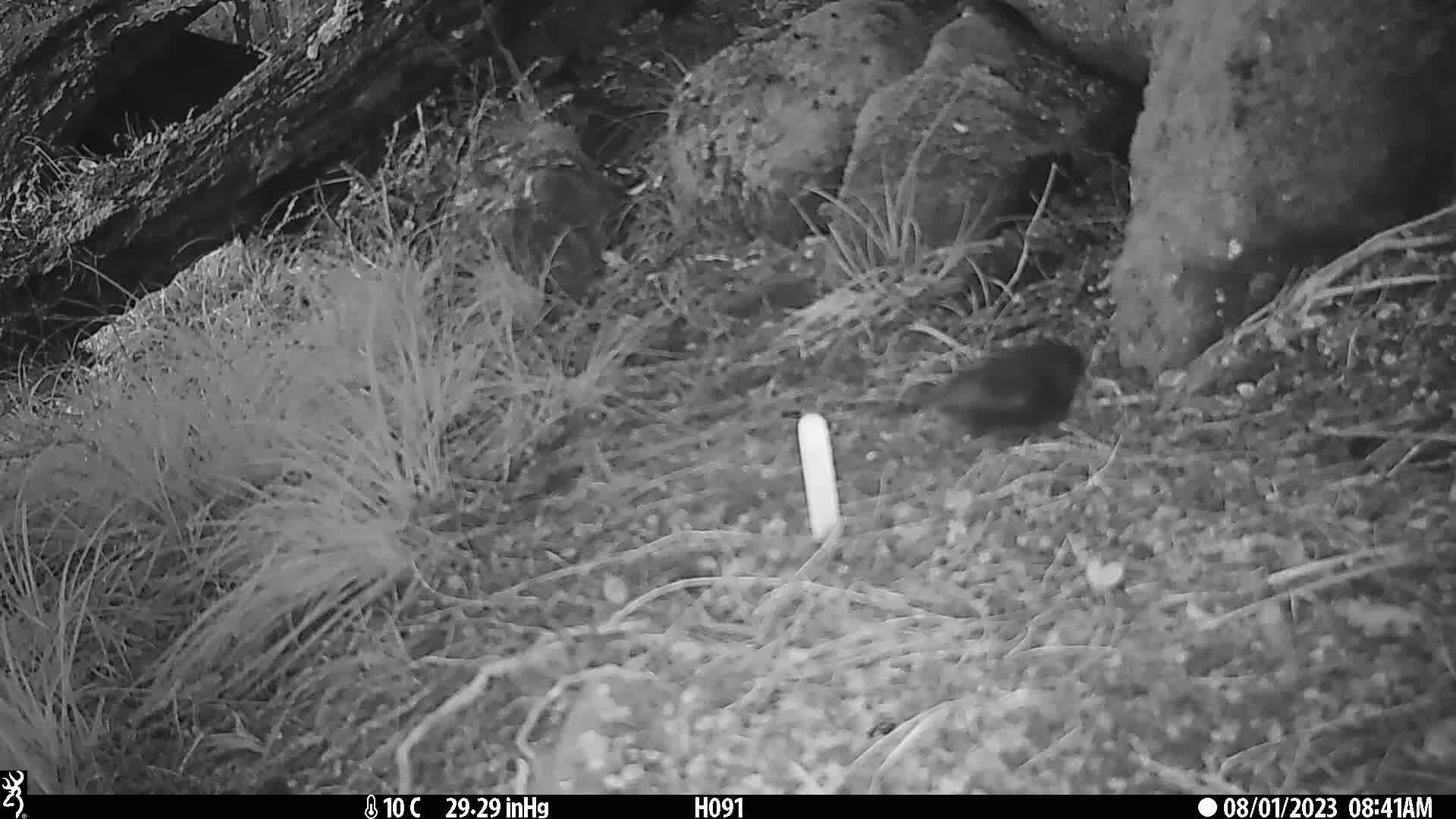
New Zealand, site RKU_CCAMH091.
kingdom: Animalia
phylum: Chordata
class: Aves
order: Passeriformes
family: Turdidae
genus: Turdus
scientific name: Turdus merula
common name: eurasian blackbird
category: blackbird